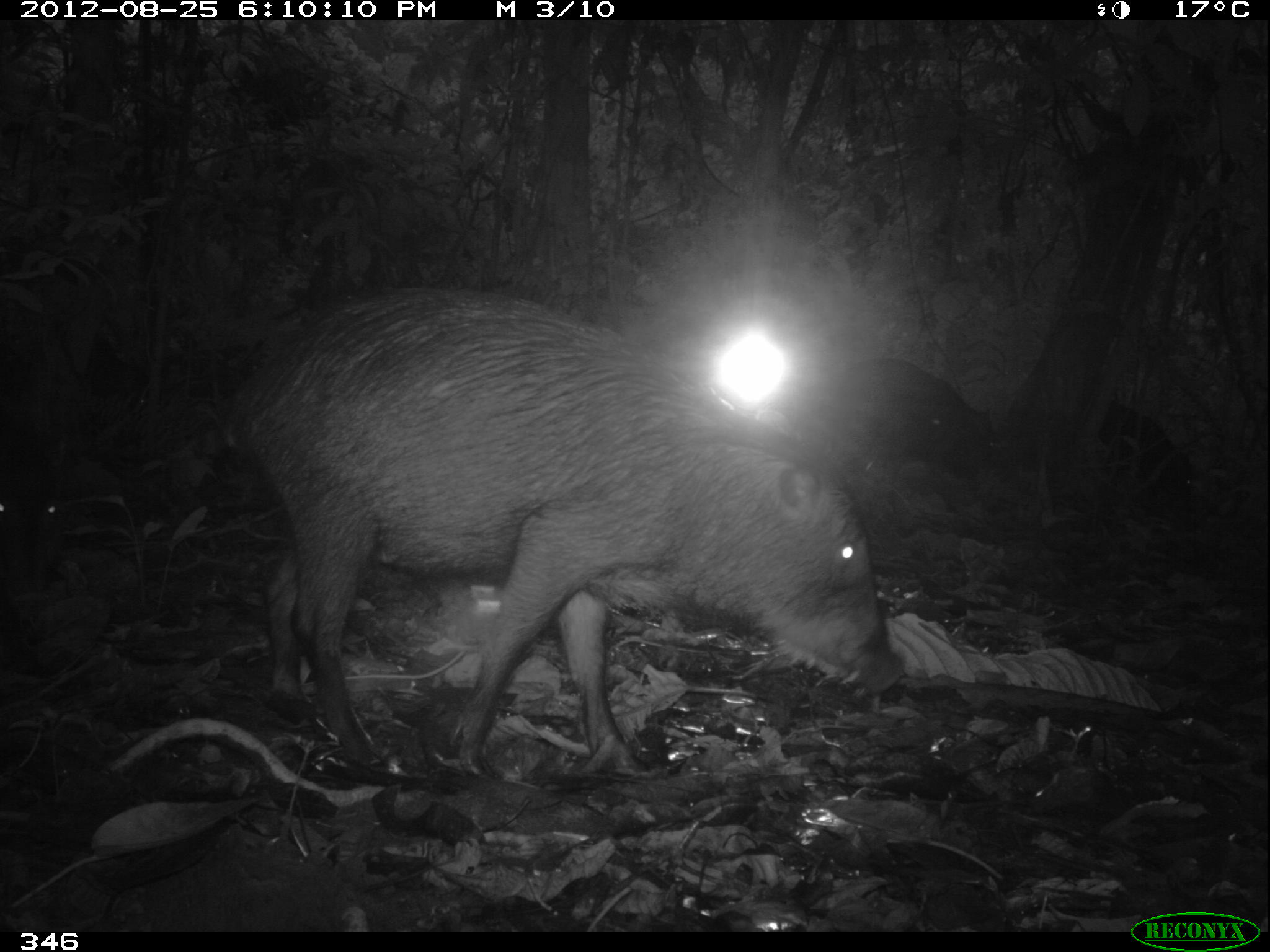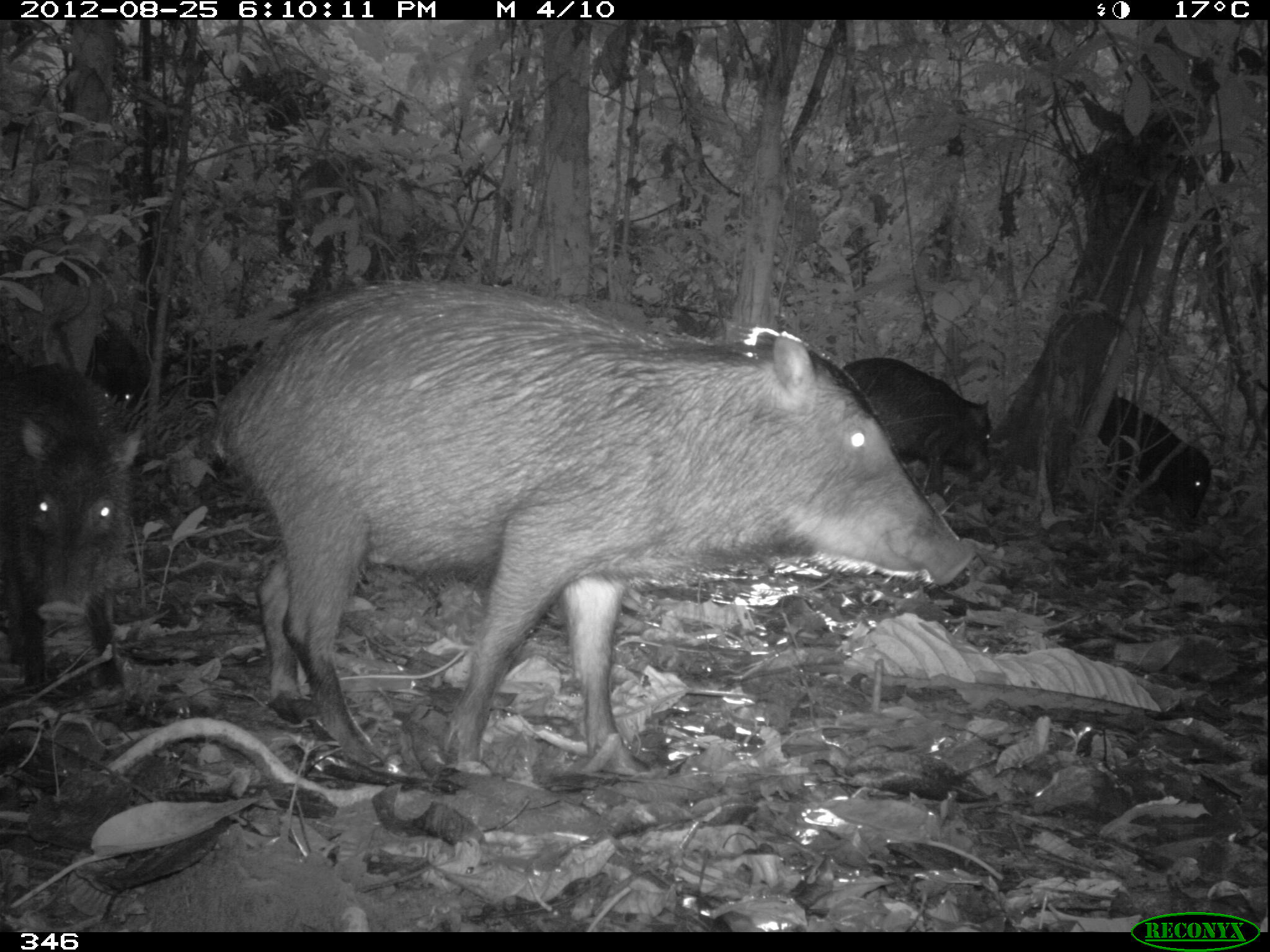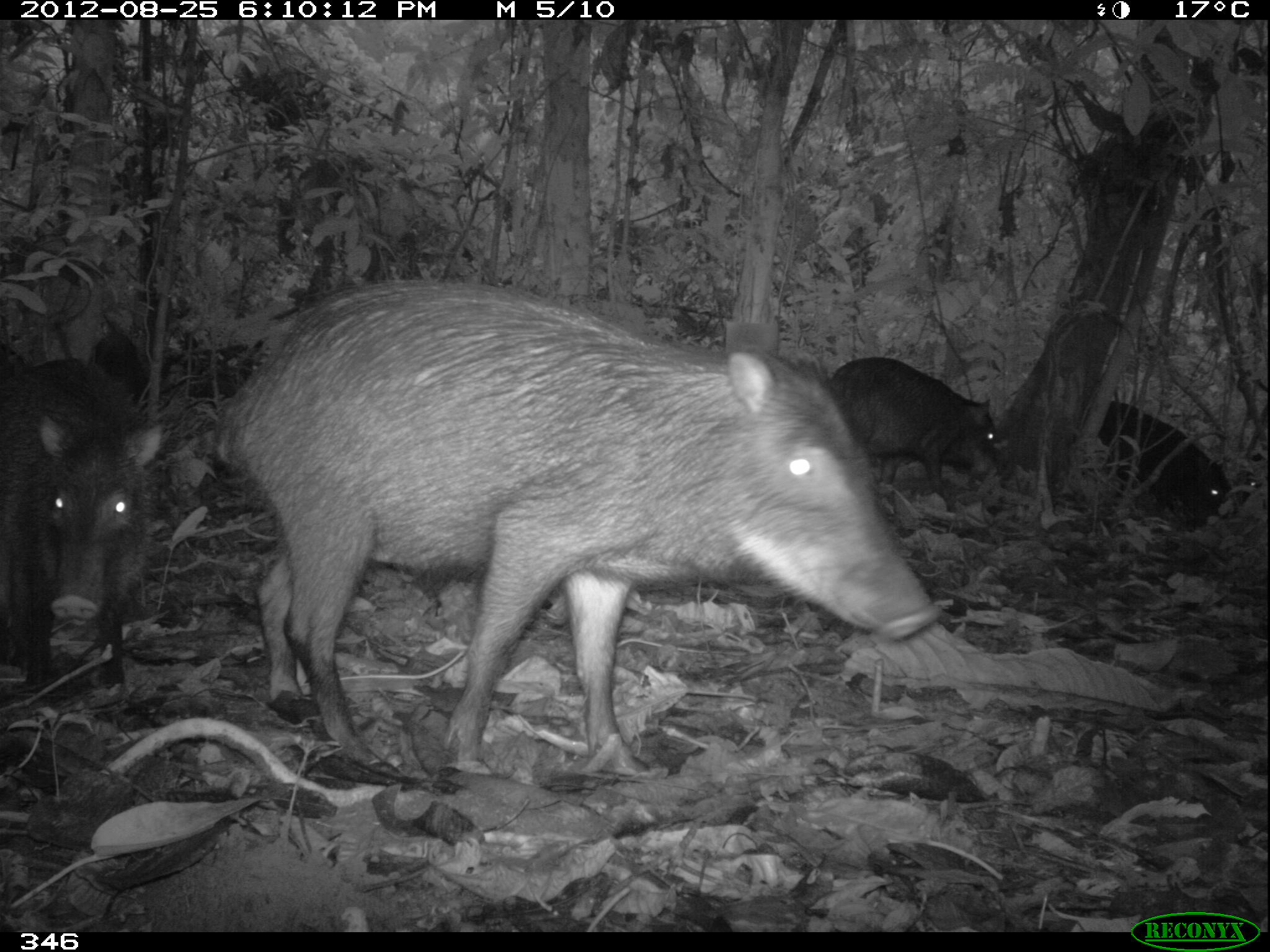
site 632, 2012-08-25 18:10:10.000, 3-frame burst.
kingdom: Animalia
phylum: Chordata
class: Mammalia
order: Artiodactyla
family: Tayassuidae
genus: Tayassu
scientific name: Tayassu pecari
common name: white-lipped peccary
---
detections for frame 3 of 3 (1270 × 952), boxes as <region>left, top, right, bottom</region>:
tayassu pecari: <region>217, 278, 944, 780</region>; <region>0, 356, 163, 698</region>; <region>826, 357, 998, 485</region>; <region>1097, 399, 1232, 525</region>; <region>174, 329, 264, 407</region>; <region>92, 326, 151, 414</region>; <region>1242, 444, 1269, 511</region>